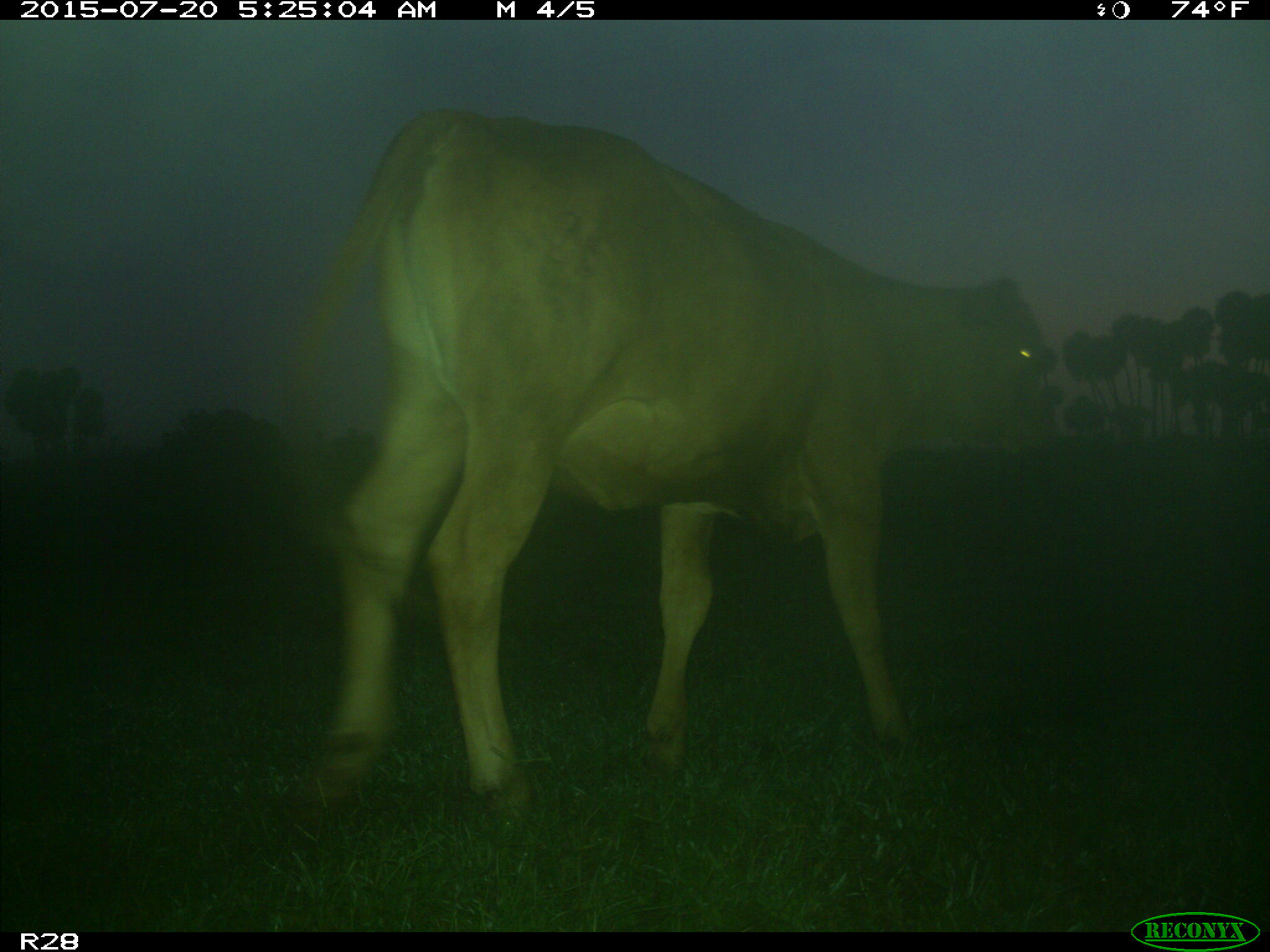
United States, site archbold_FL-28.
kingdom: Animalia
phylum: Chordata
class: Mammalia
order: Artiodactyla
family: Bovidae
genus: Bos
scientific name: Bos taurus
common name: domestic cow